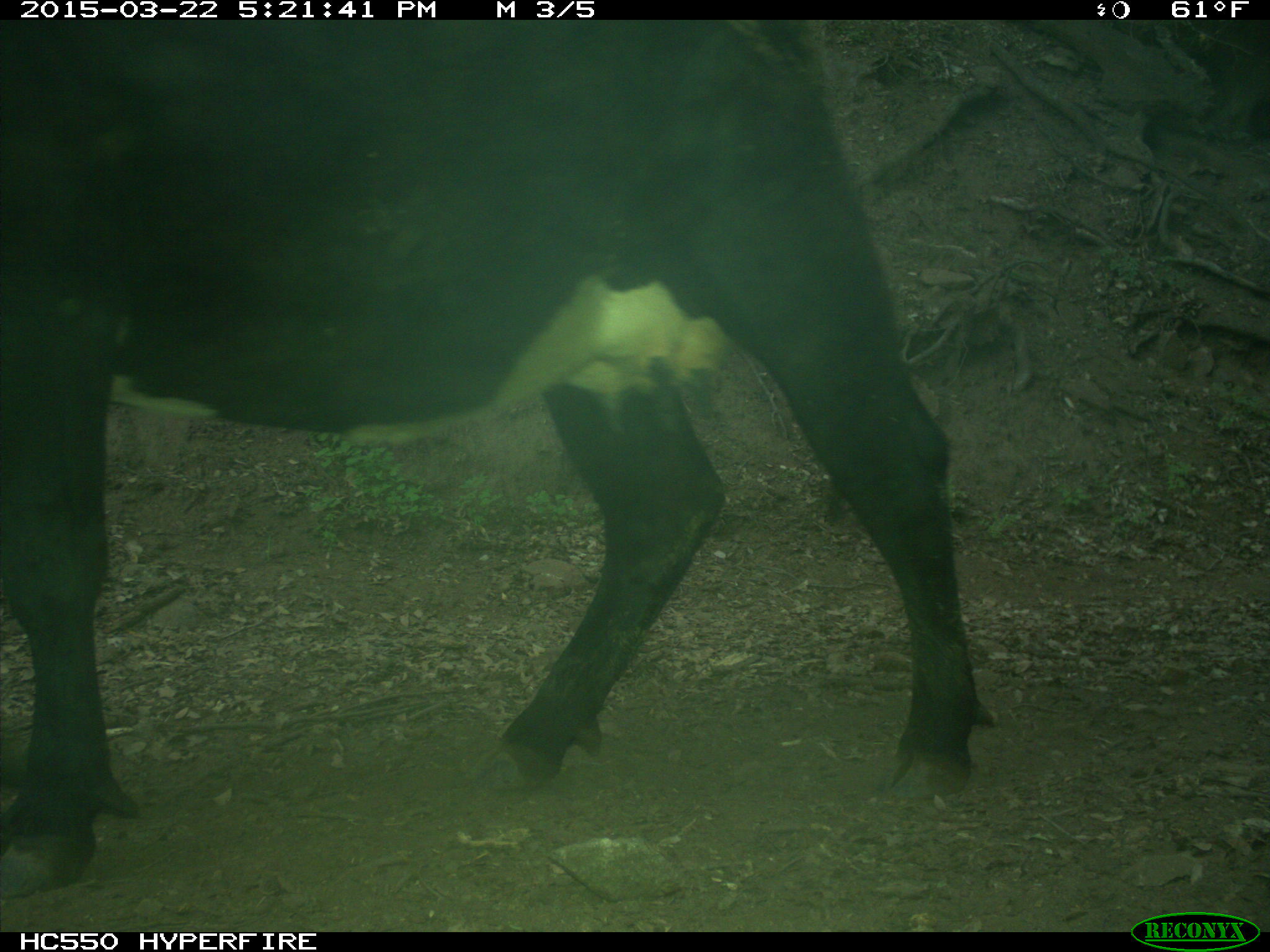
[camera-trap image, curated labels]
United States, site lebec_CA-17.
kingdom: Animalia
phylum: Chordata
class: Mammalia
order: Artiodactyla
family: Bovidae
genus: Bos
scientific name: Bos taurus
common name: domestic cow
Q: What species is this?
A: Bos taurus (domestic cow).